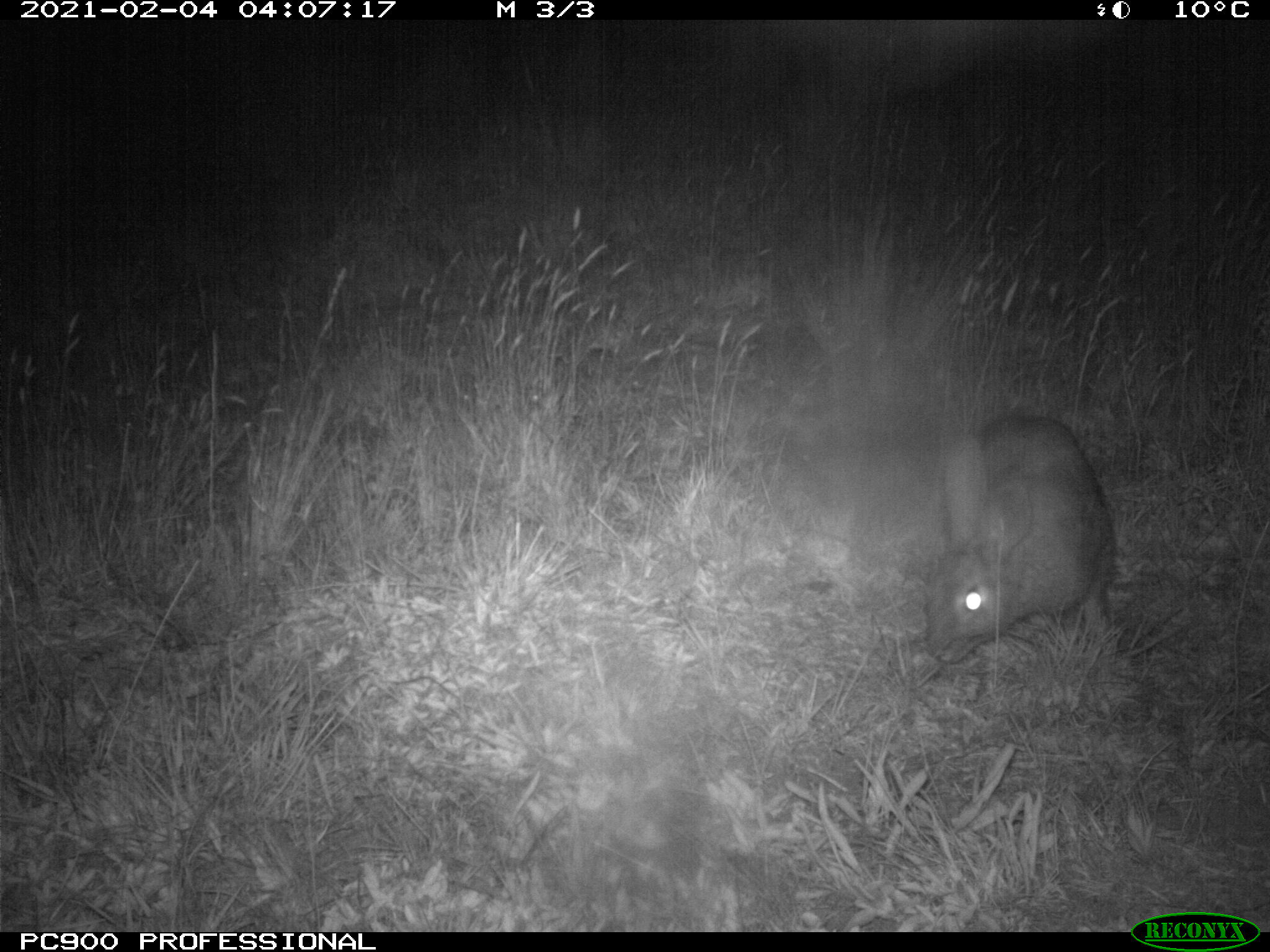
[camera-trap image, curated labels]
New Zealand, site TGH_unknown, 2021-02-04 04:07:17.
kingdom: Animalia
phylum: Chordata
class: Mammalia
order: Lagomorpha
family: Leporidae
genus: Oryctolagus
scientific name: Oryctolagus cuniculus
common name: european rabbit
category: rabbit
Rabbit (european rabbit) (Oryctolagus cuniculus).